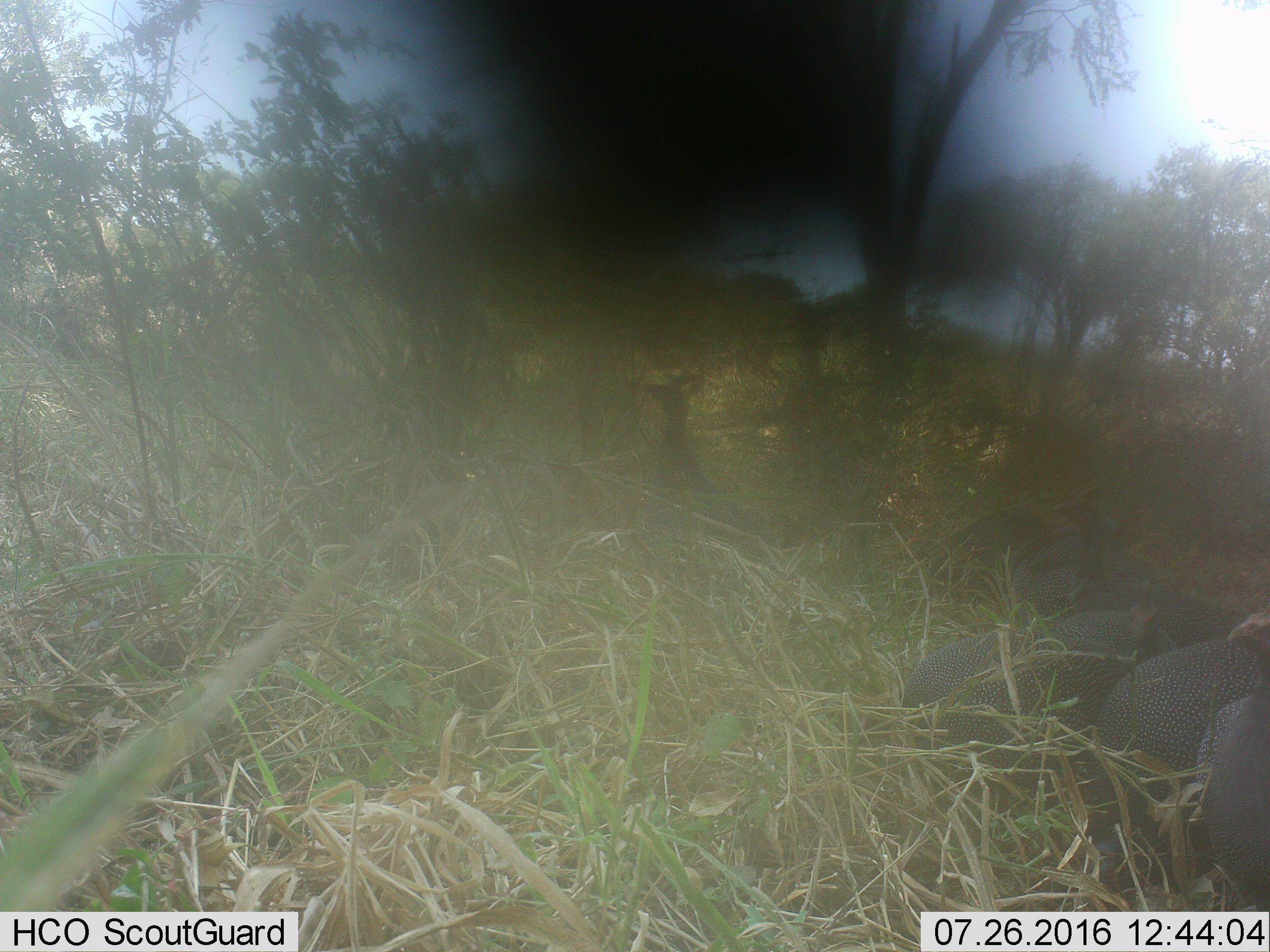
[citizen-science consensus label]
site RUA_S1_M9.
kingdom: Animalia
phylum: Chordata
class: Aves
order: Galliformes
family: Numididae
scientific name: Numididae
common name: guineafowl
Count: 8.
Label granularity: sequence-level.